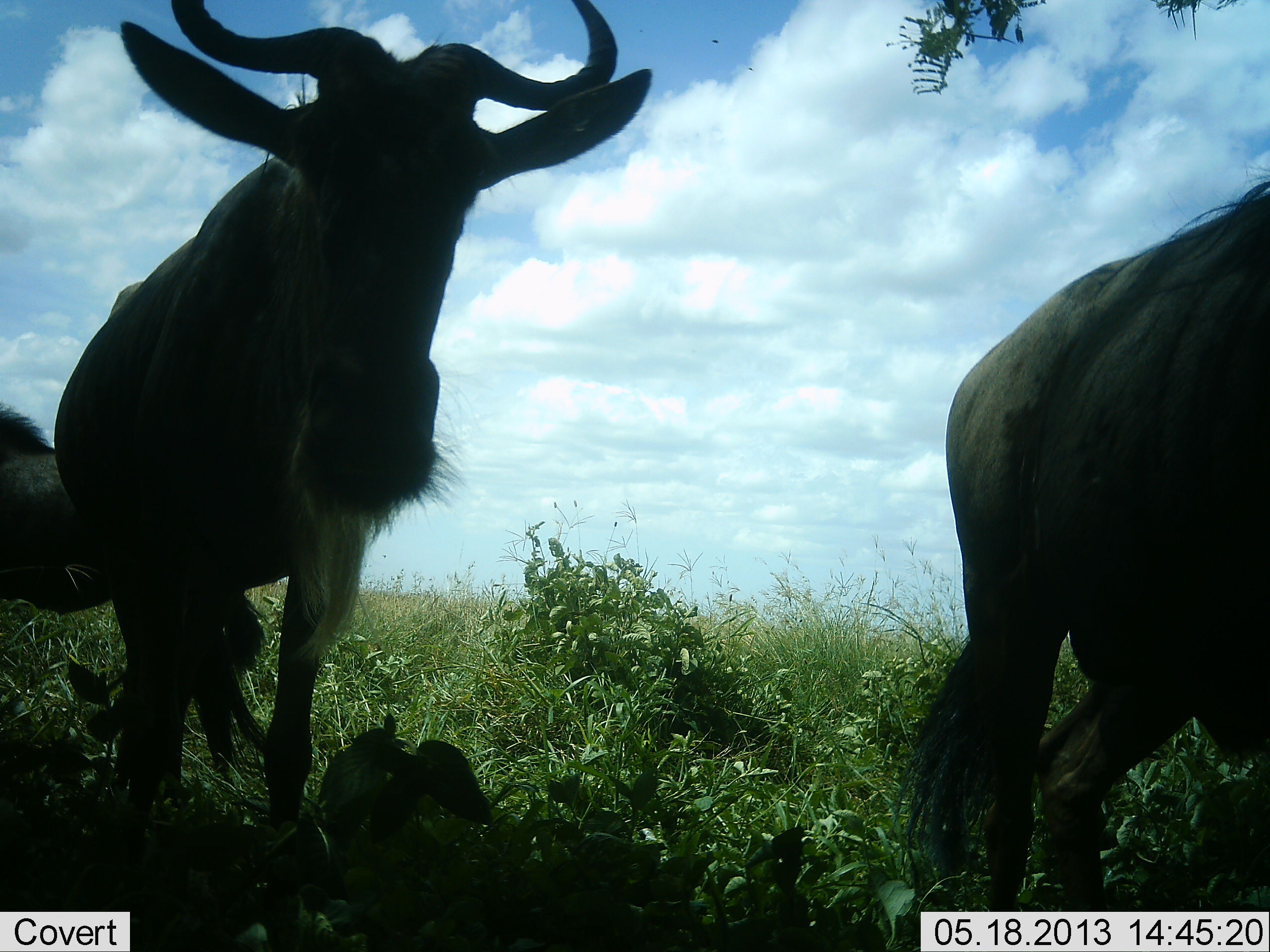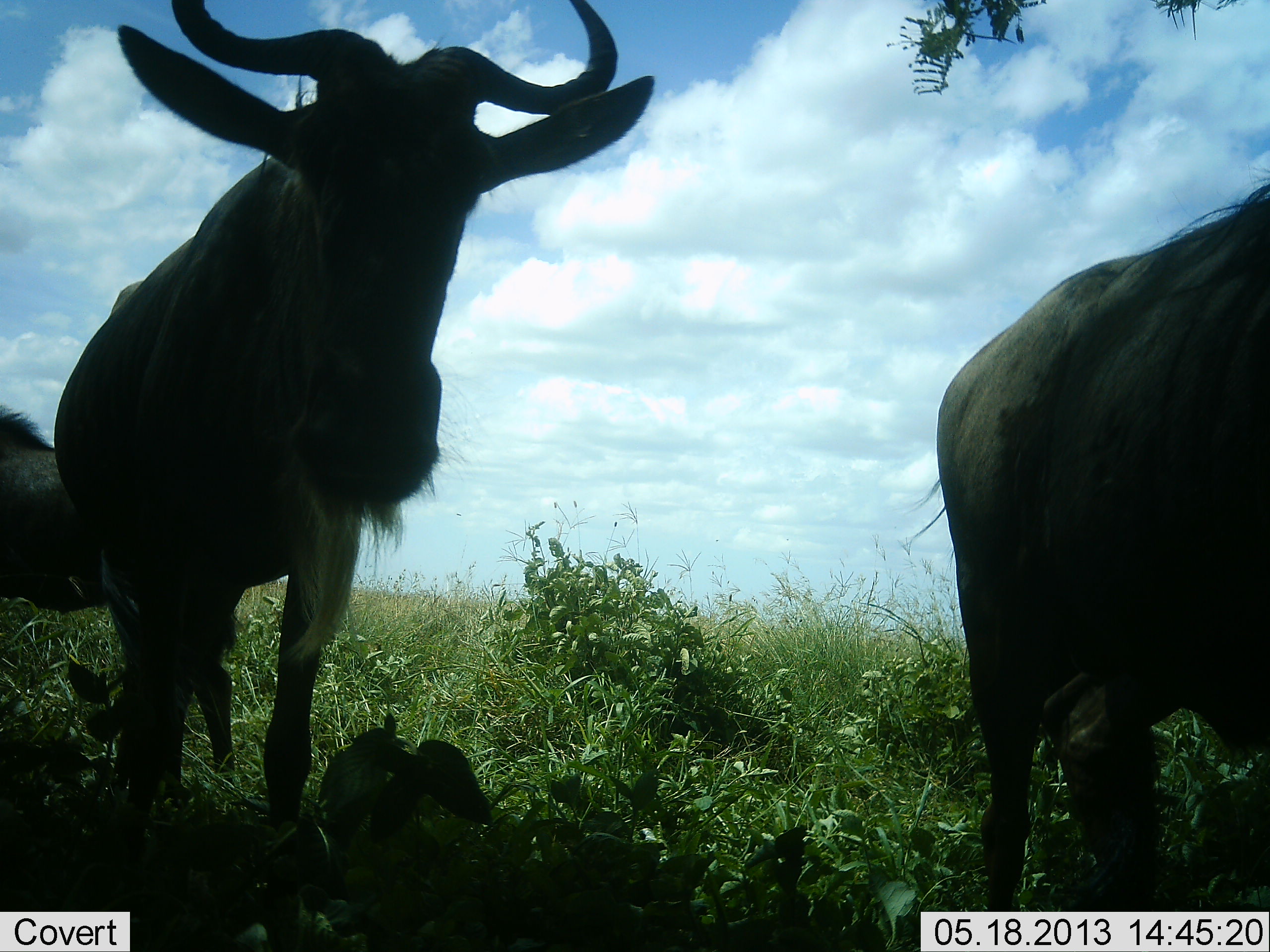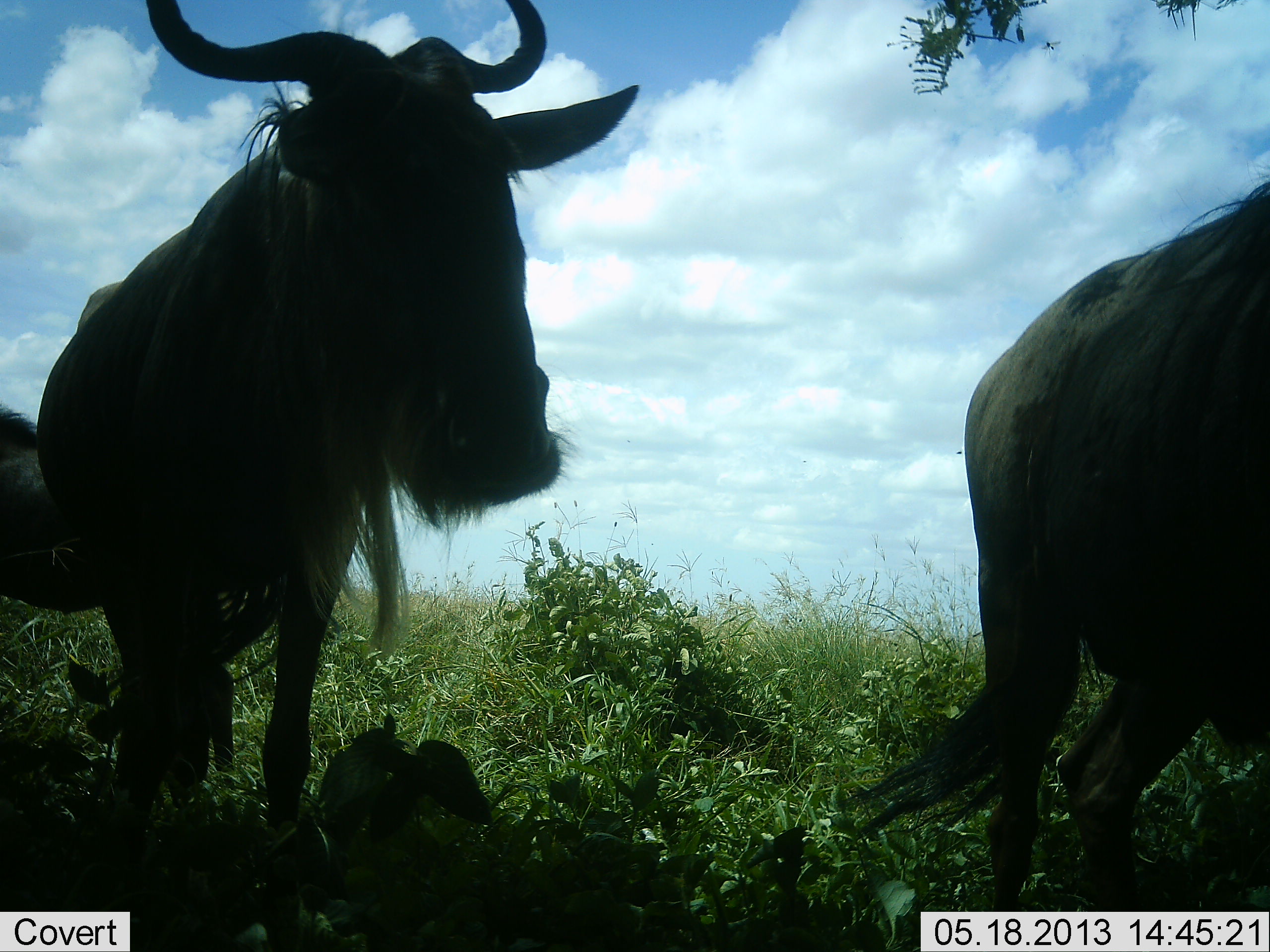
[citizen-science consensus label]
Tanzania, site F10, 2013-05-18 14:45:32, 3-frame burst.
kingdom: Animalia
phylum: Chordata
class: Mammalia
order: Artiodactyla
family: Bovidae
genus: Connochaetes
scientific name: Connochaetes taurinus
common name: blue wildebeest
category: wildebeest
Wildebeest (blue wildebeest) (Connochaetes taurinus), count 3. Behavior (volunteer vote fractions): standing 86%, resting 3%, moving 10%, interacting 0%. Young present (vote fraction): 0%. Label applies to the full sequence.